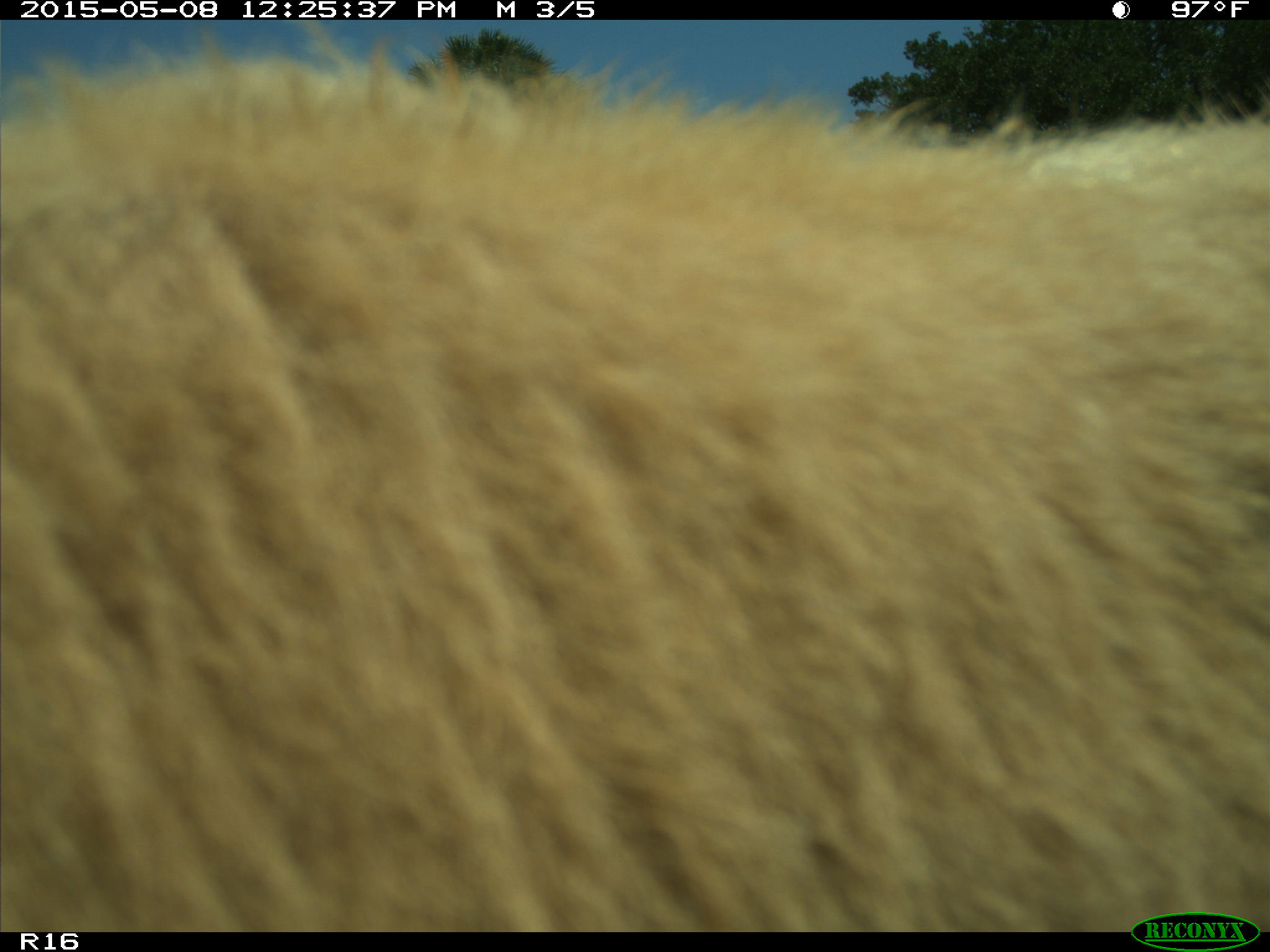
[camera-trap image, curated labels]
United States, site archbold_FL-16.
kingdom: Animalia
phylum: Chordata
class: Mammalia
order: Artiodactyla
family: Bovidae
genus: Bos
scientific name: Bos taurus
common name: domestic cow